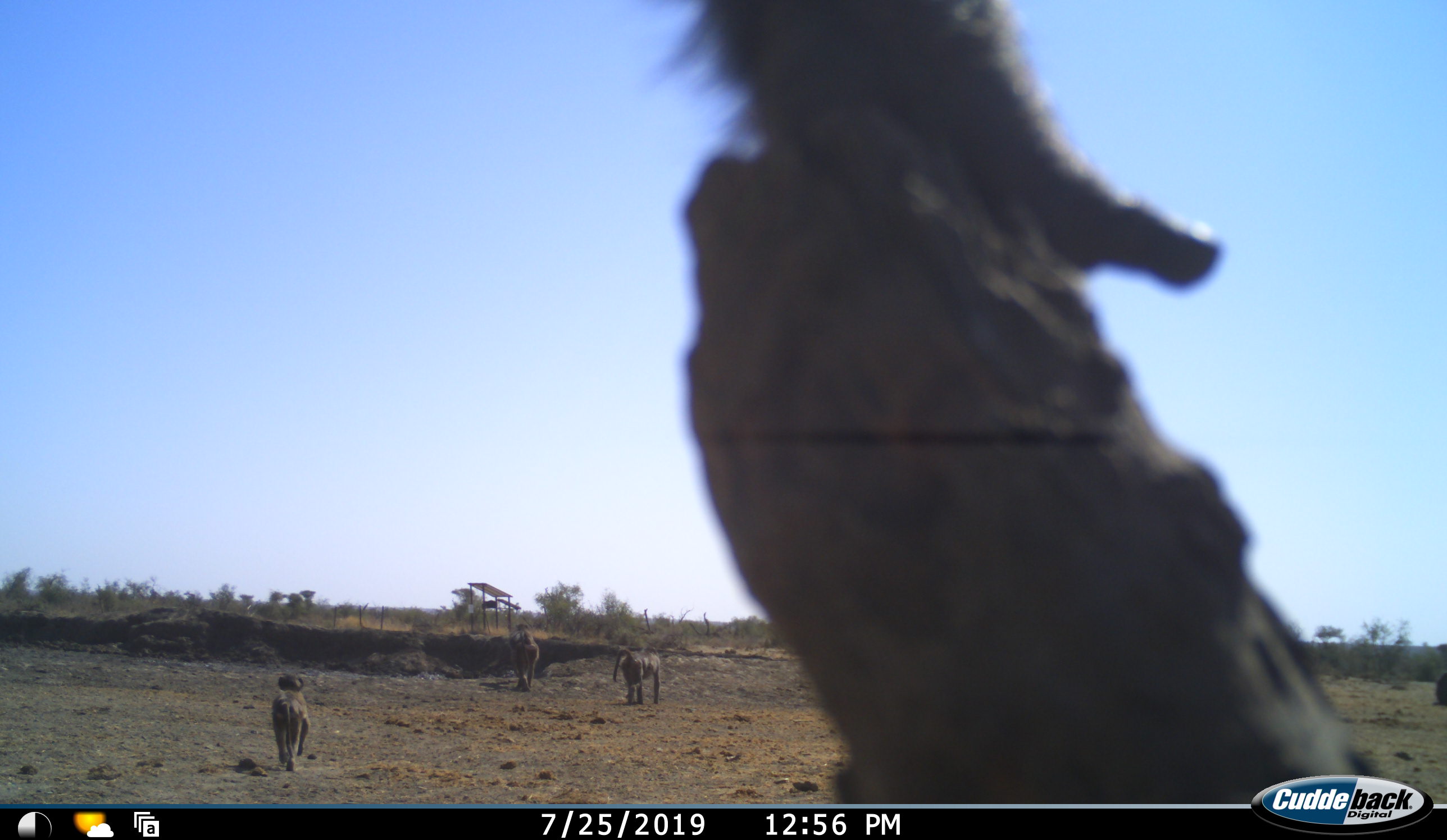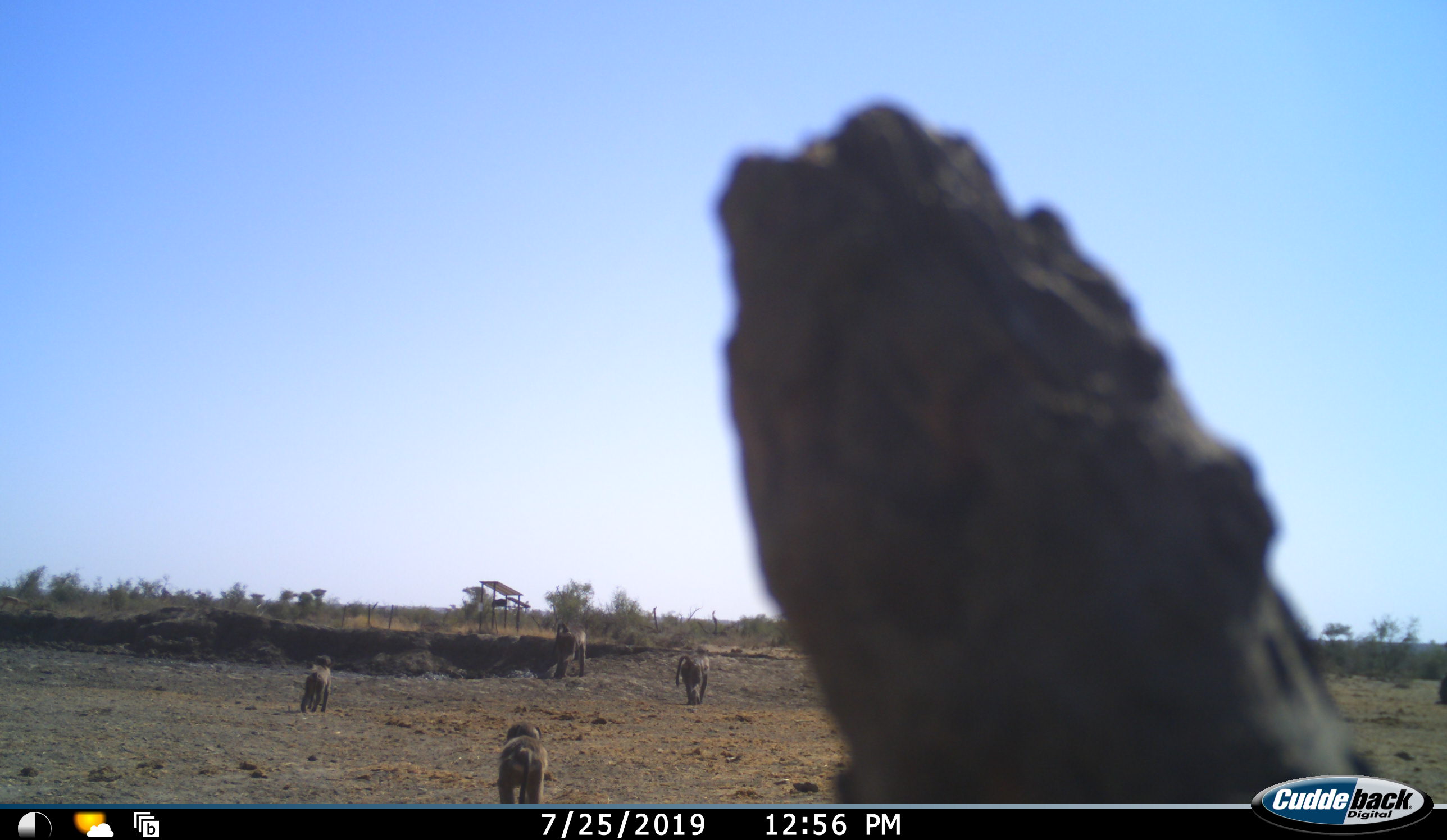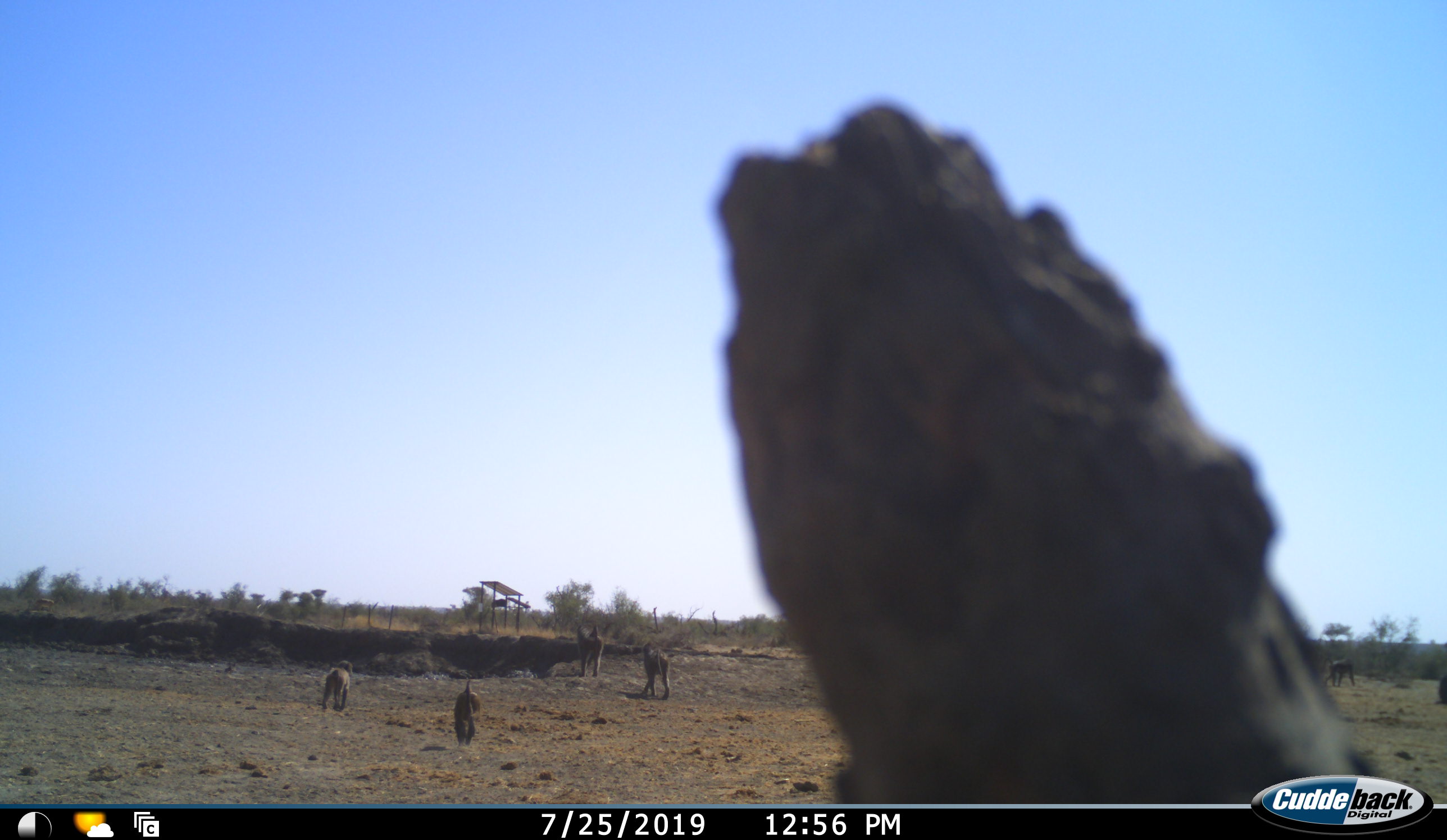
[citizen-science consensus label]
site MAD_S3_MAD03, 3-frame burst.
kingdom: Animalia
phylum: Chordata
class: Mammalia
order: Primates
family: Cercopithecidae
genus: Papio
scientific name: Papio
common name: baboon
Baboon (Papio), count 4. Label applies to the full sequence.